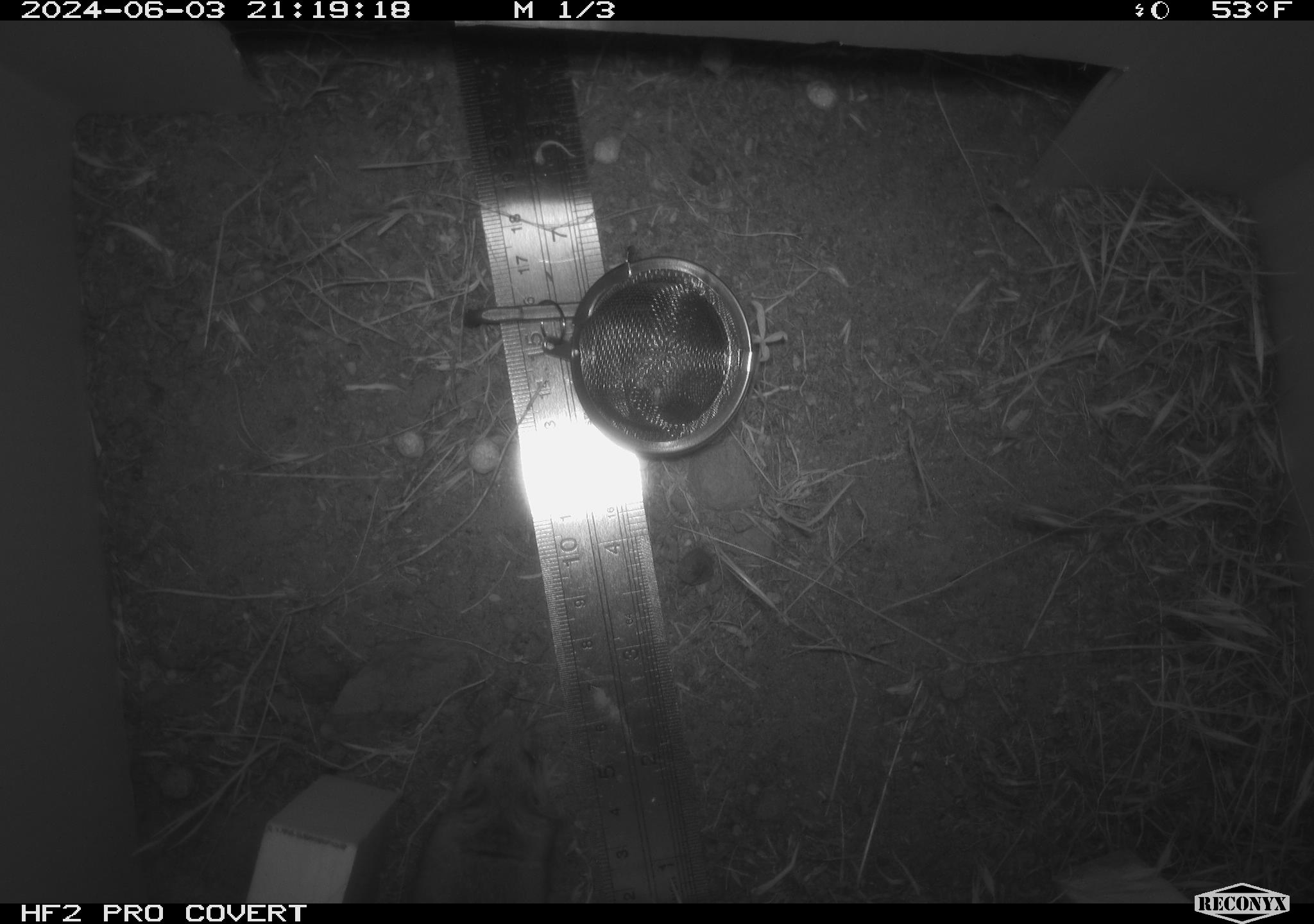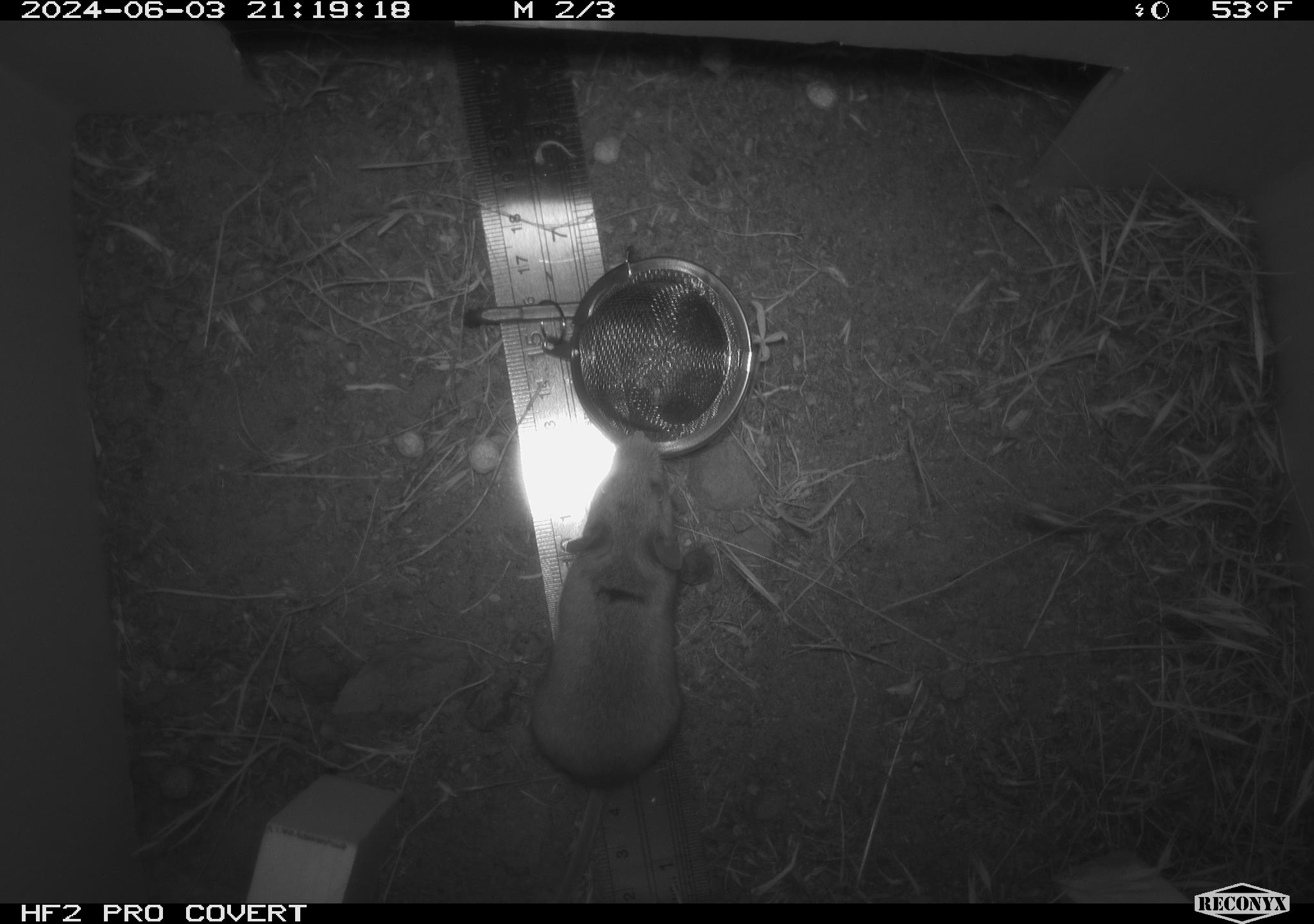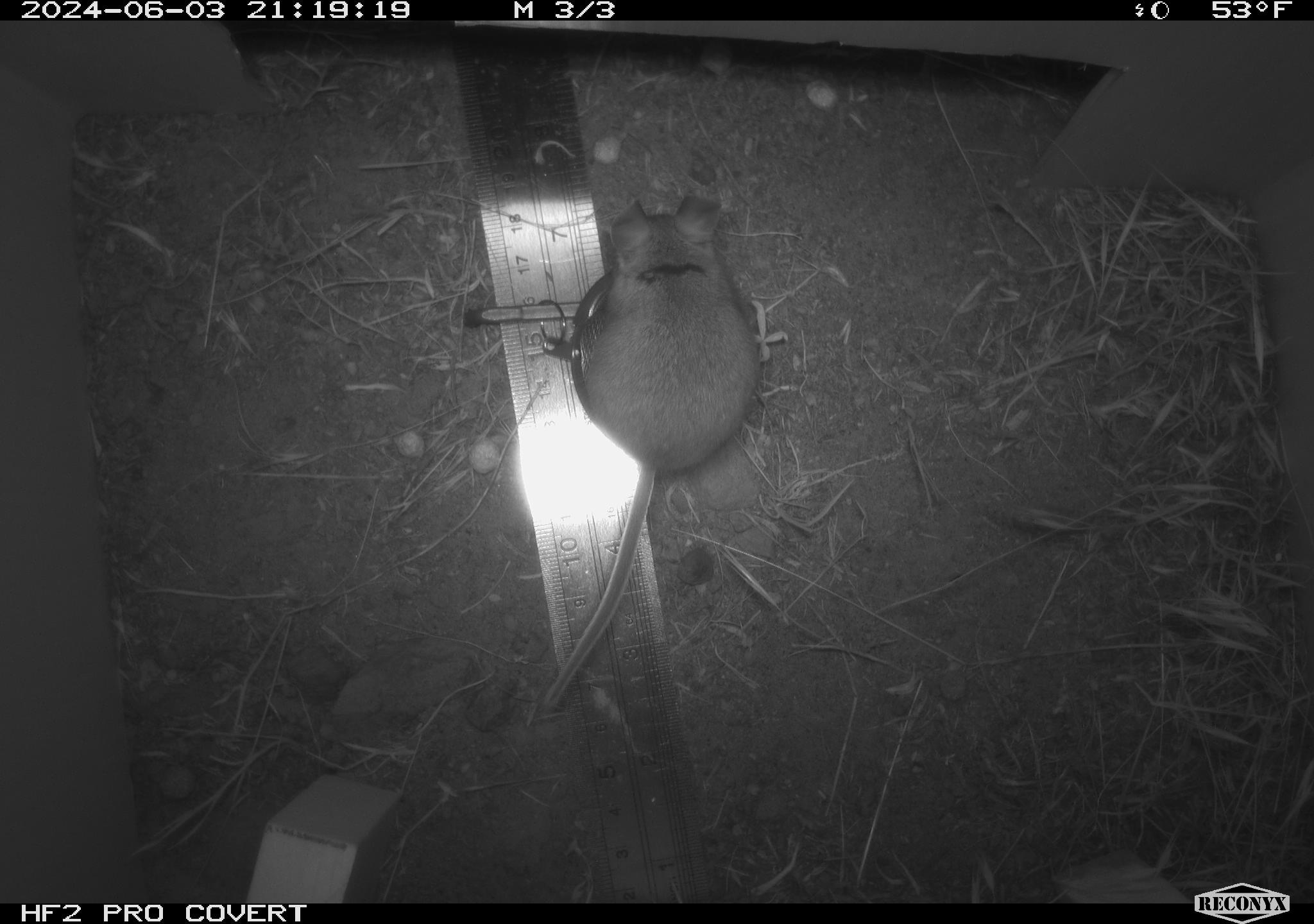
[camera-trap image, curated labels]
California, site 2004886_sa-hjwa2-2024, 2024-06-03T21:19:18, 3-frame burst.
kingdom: Animalia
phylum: Chordata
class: Mammalia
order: Rodentia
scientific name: Rodentia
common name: rodent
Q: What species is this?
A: Rodent (Rodentia).